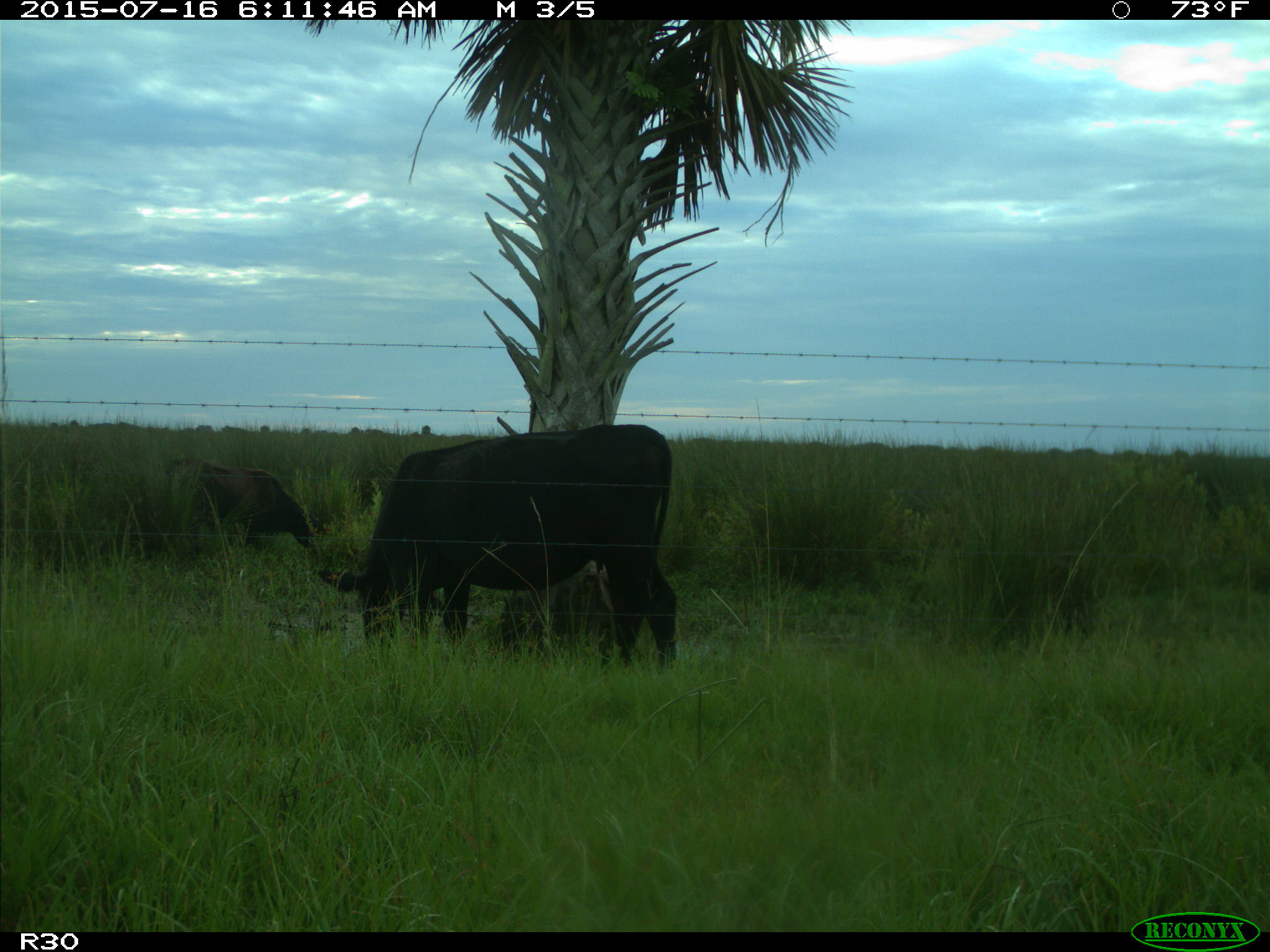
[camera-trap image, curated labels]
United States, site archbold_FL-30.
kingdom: Animalia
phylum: Chordata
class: Mammalia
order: Artiodactyla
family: Bovidae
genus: Bos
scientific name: Bos taurus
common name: domestic cow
Bos taurus (domestic cow).